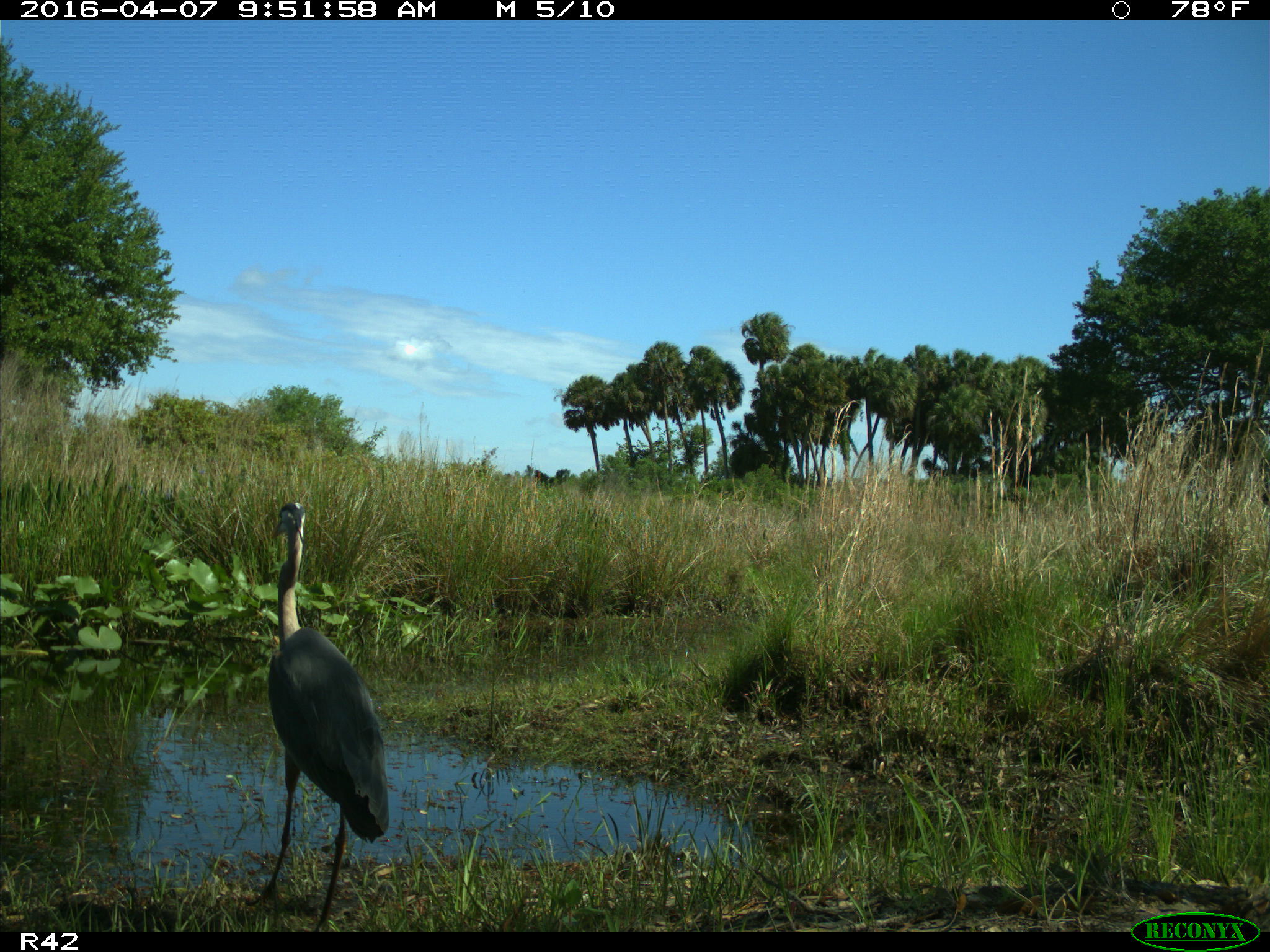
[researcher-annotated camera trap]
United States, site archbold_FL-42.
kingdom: Animalia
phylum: Chordata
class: Aves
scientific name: Aves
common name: birds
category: unidentified bird